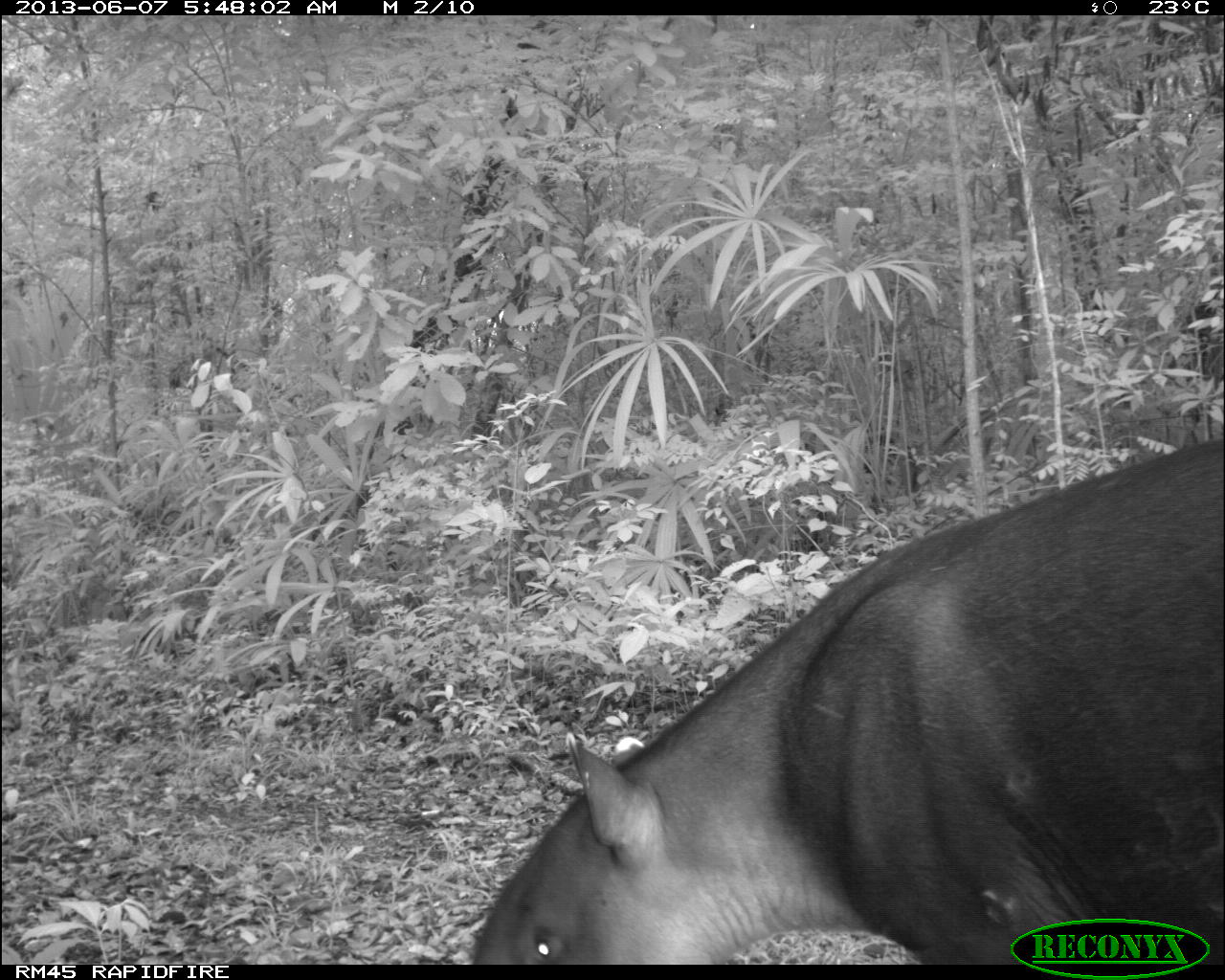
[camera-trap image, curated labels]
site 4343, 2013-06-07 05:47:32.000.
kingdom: Animalia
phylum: Chordata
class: Mammalia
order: Perissodactyla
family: Tapiridae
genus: Tapirus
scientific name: Tapirus bairdii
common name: baird's tapir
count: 1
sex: male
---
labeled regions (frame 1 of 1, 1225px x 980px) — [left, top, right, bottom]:
tapirus bairdii: [467, 433, 1225, 964]